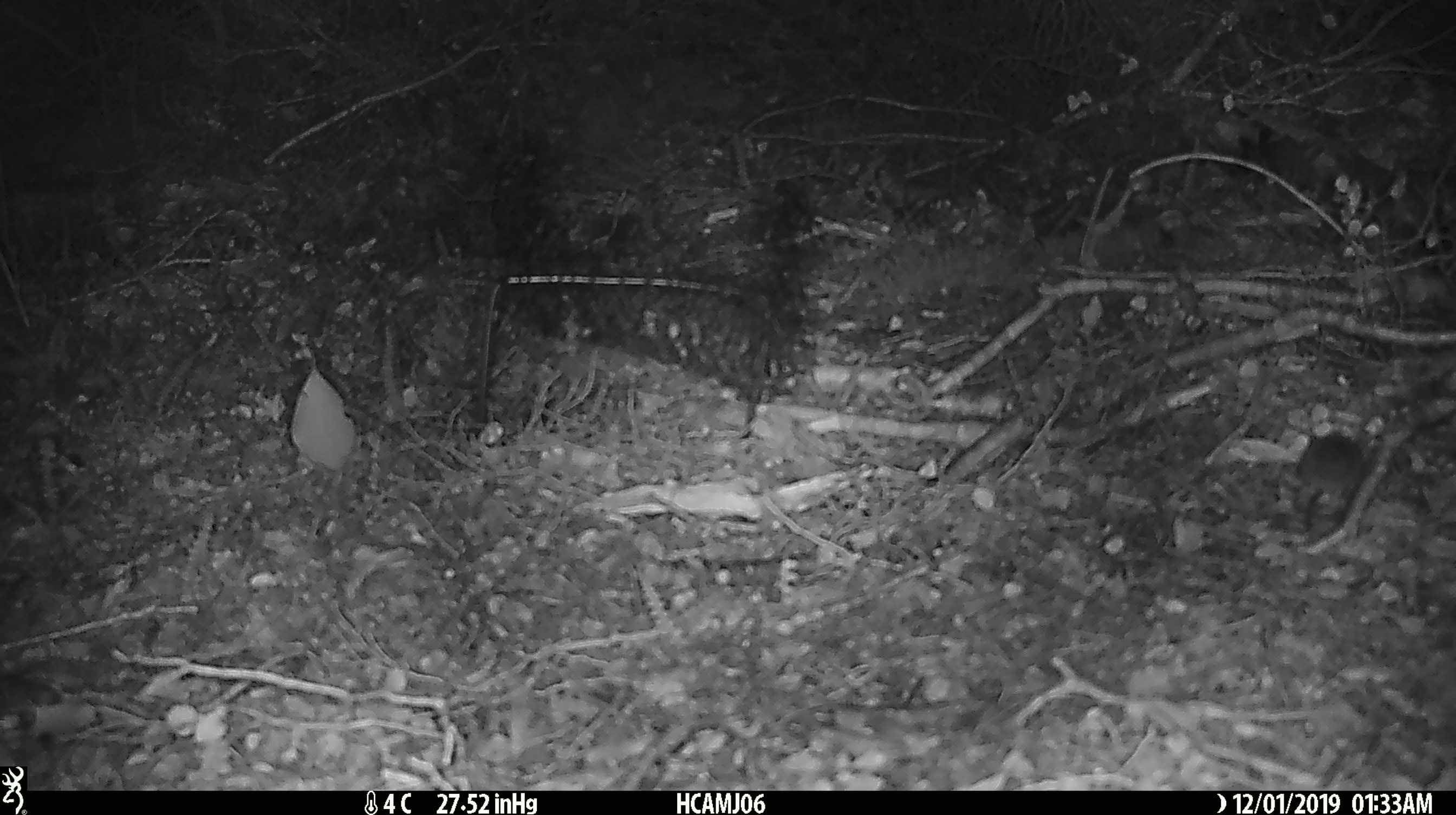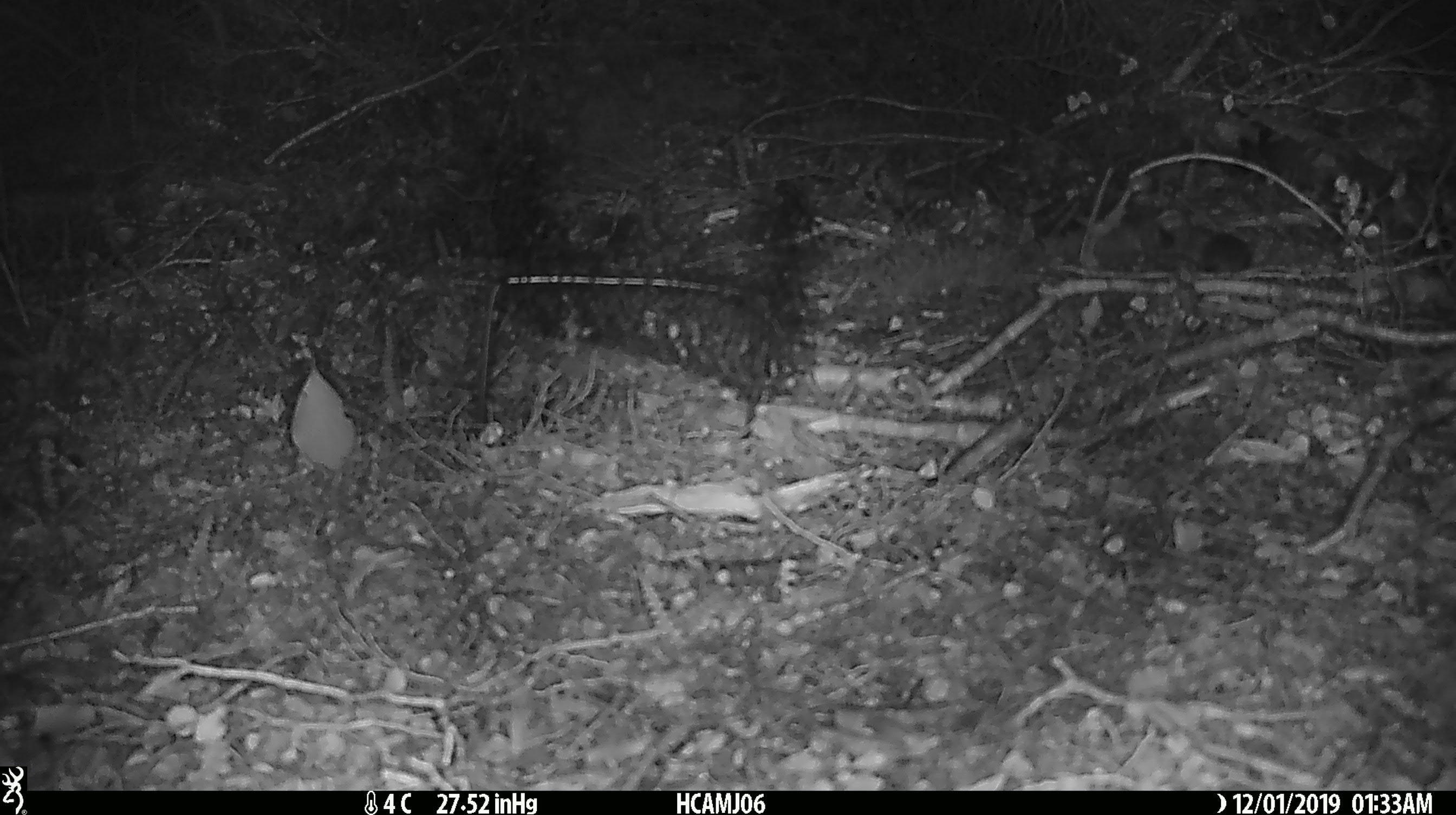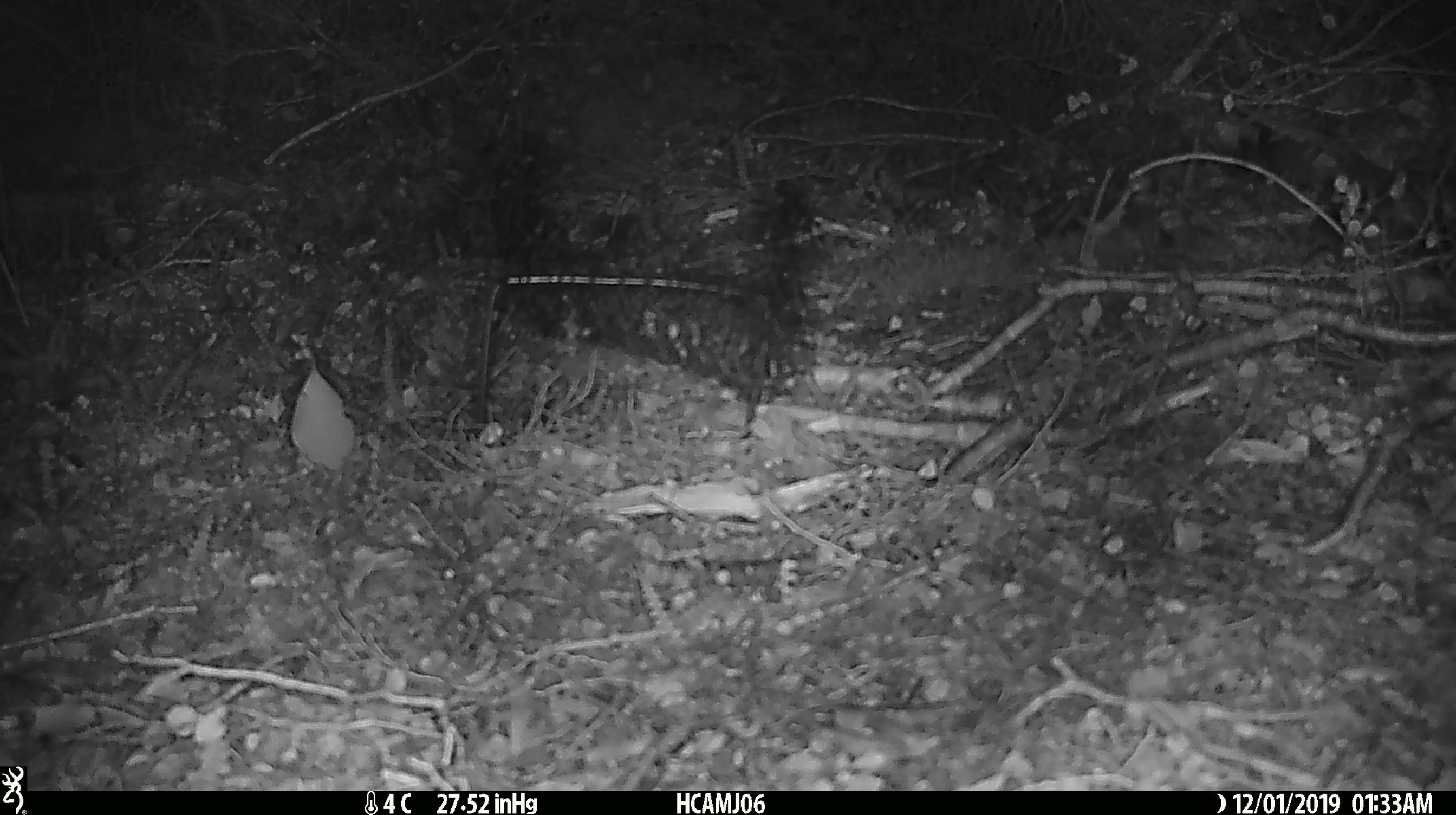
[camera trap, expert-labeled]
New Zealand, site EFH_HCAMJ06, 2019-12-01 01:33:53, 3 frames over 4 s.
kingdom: Animalia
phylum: Chordata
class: Mammalia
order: Rodentia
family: Muridae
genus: Mus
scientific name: Mus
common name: mouse